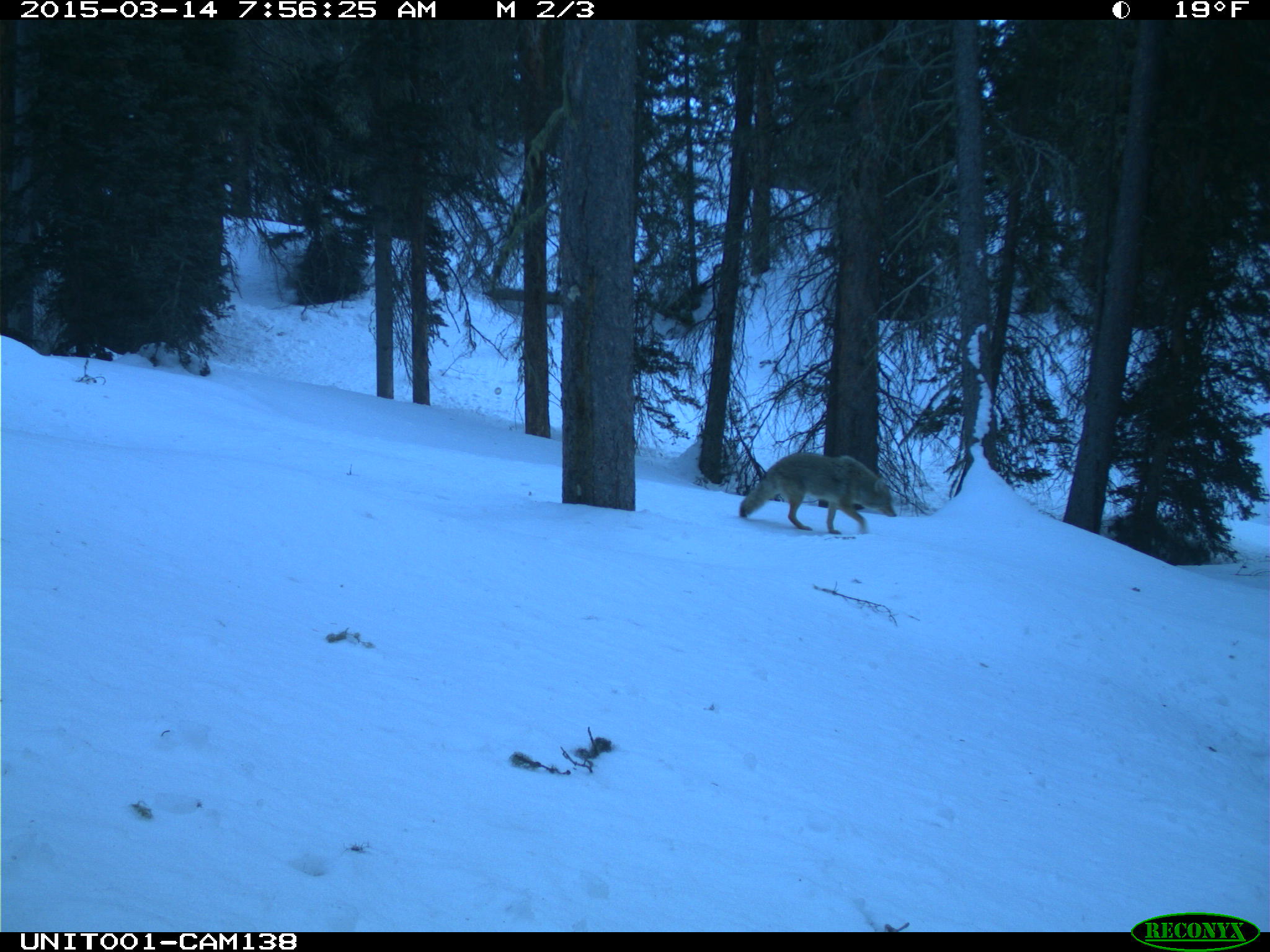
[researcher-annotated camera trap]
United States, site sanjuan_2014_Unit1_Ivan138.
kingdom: Animalia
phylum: Chordata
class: Mammalia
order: Carnivora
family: Canidae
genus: Canis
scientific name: Canis latrans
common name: coyote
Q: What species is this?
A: Canis latrans (coyote).